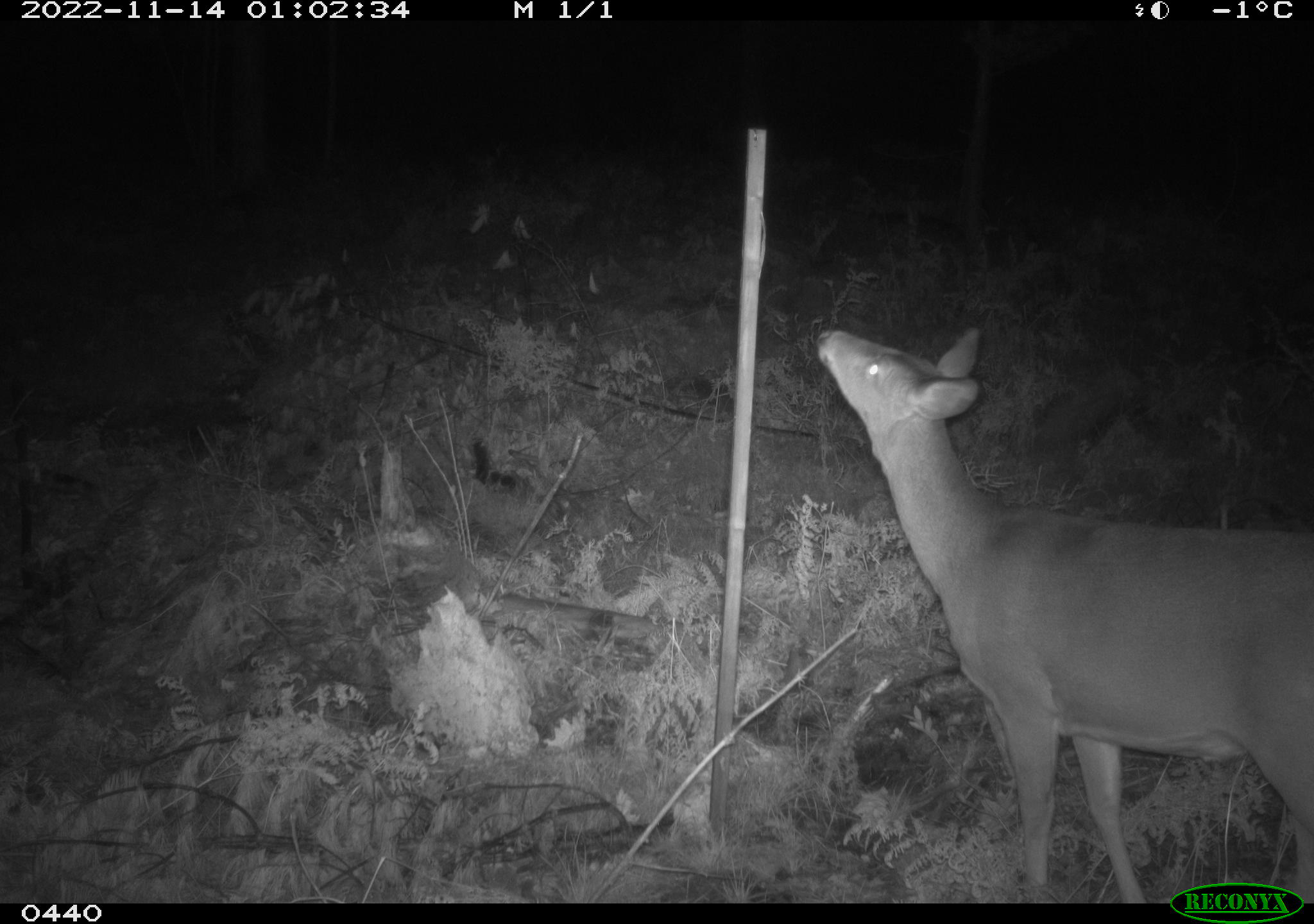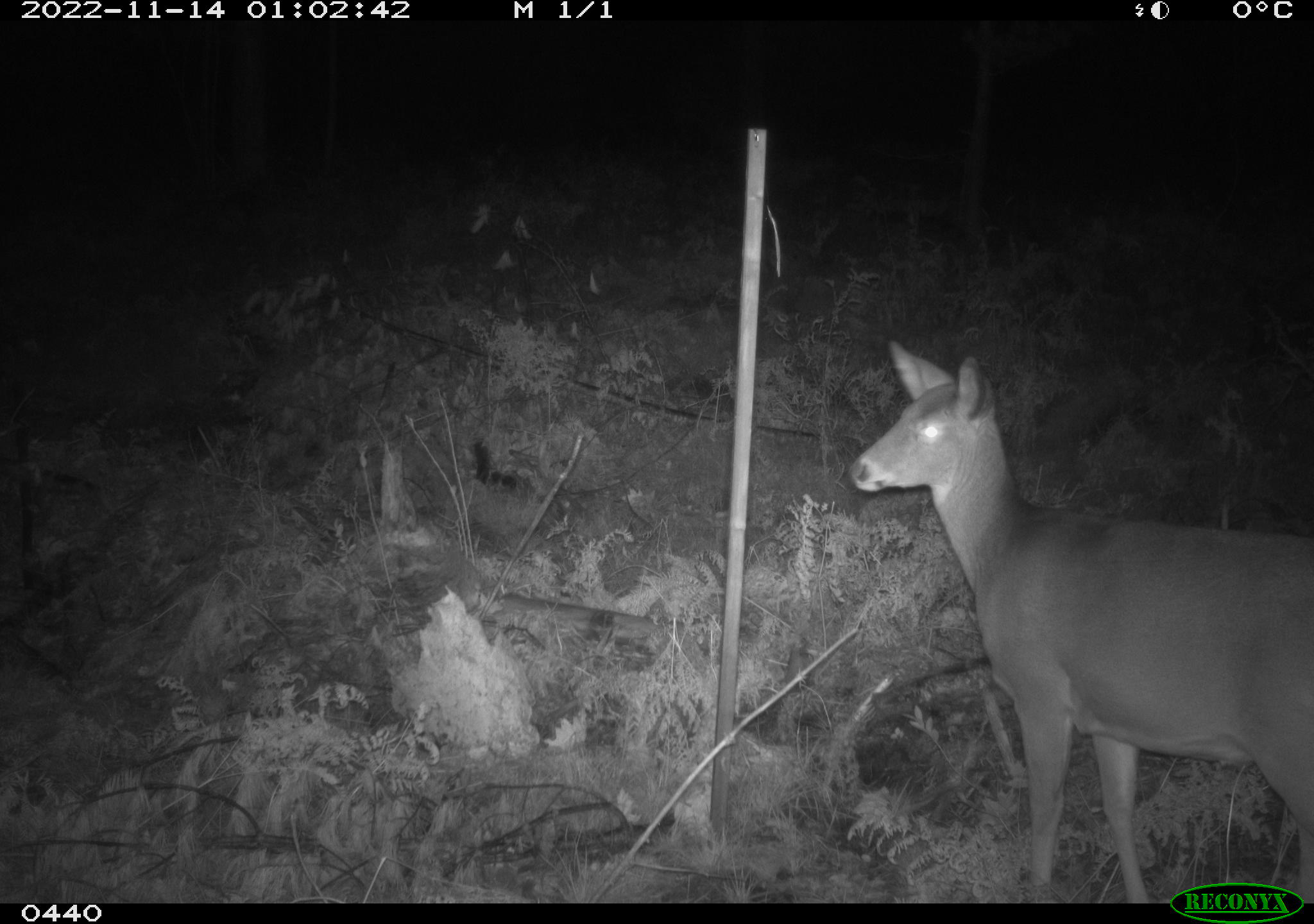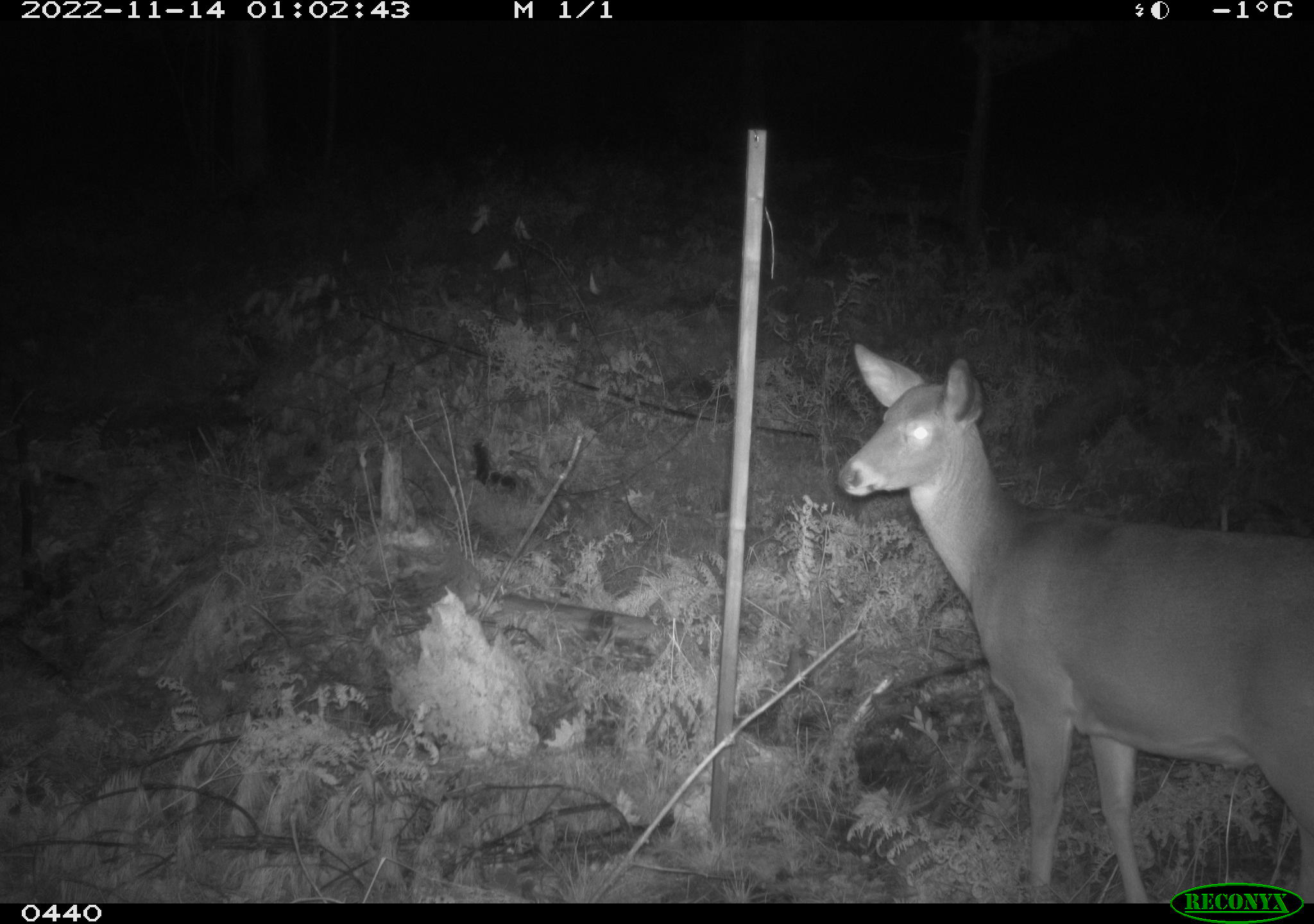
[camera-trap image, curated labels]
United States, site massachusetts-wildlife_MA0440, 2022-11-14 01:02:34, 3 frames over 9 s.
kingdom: Animalia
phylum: Chordata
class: Mammalia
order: Artiodactyla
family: Cervidae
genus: Odocoileus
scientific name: Odocoileus virginianus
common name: white-tailed deer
White-tailed deer (Odocoileus virginianus).